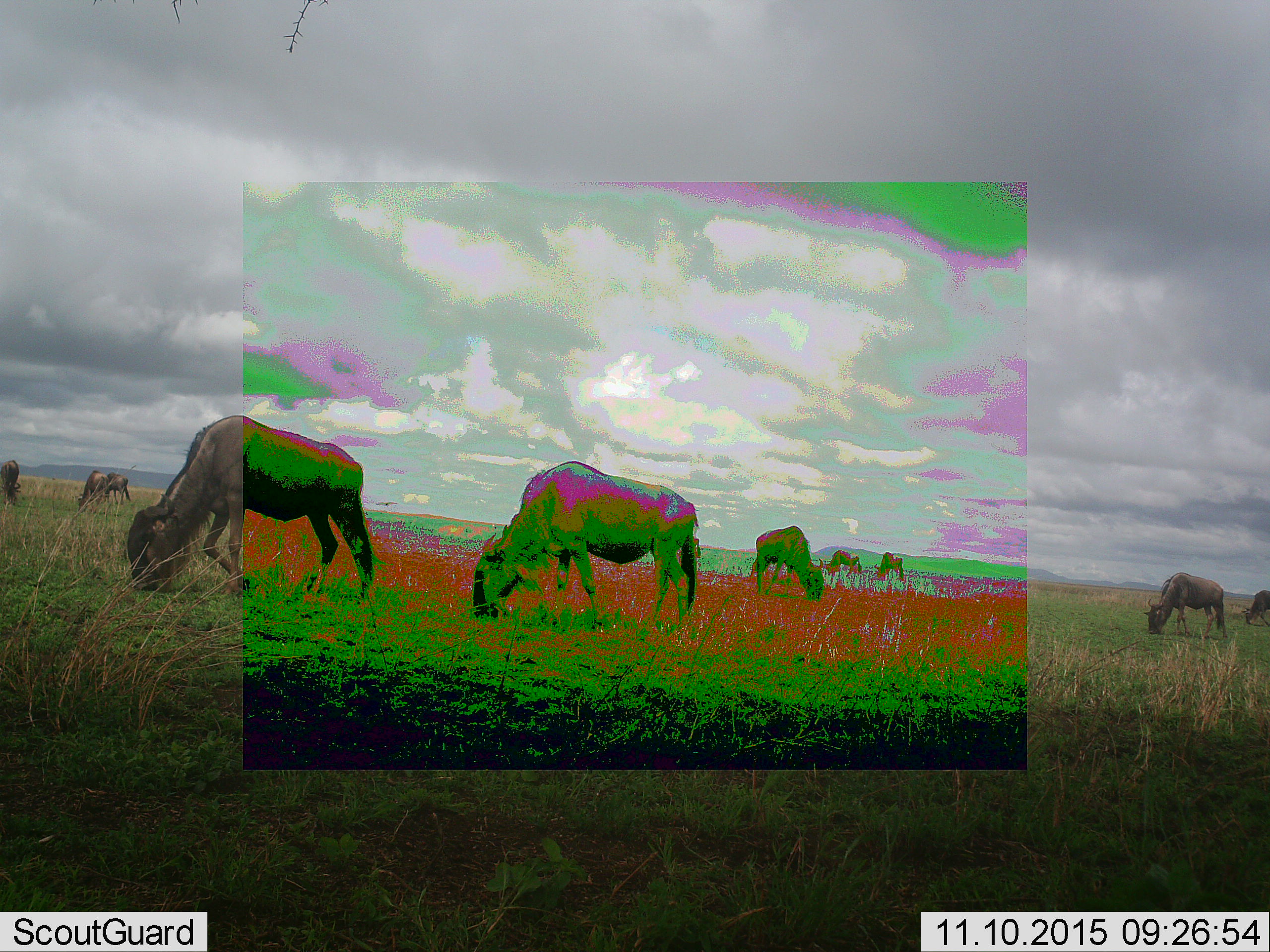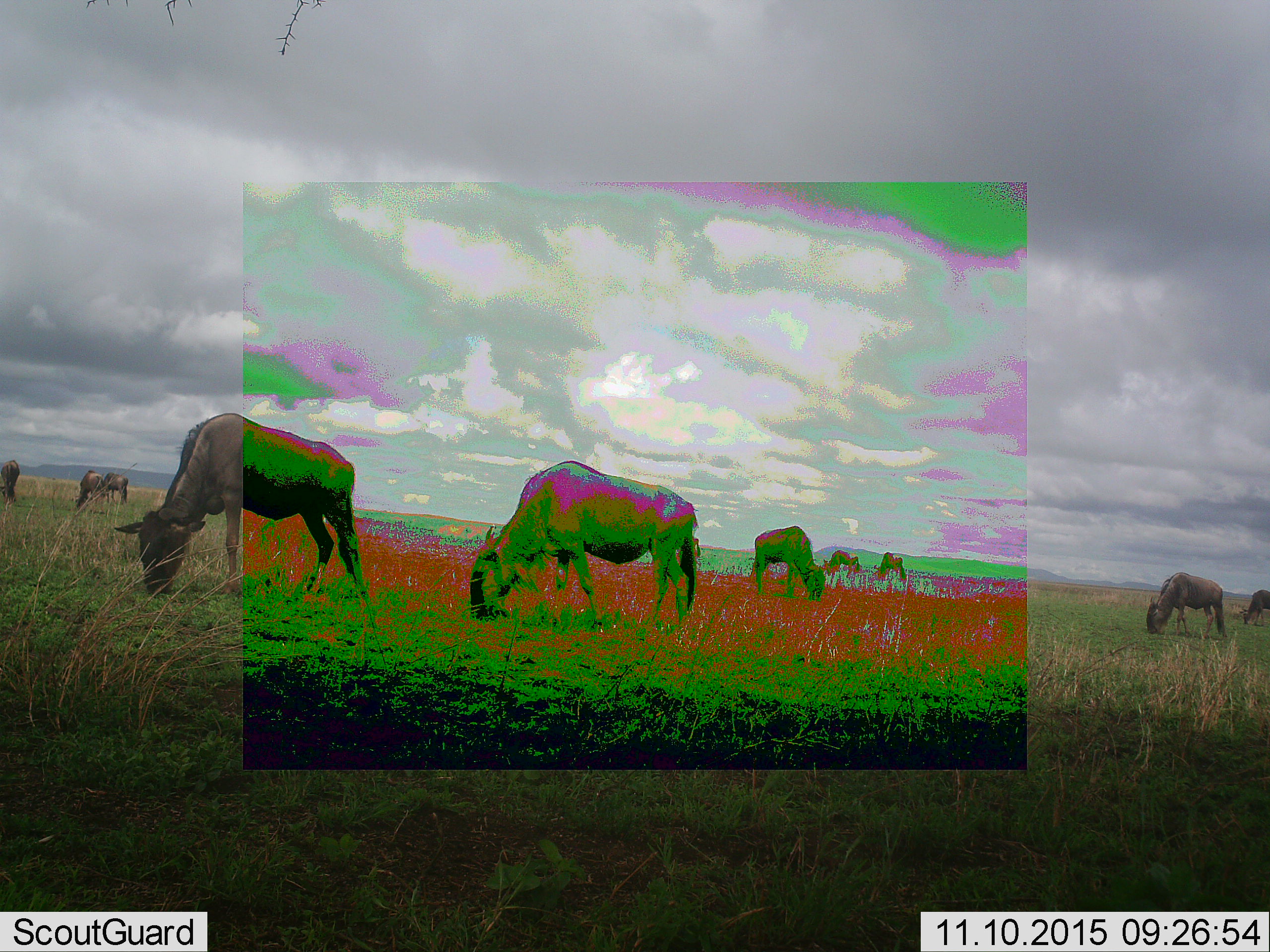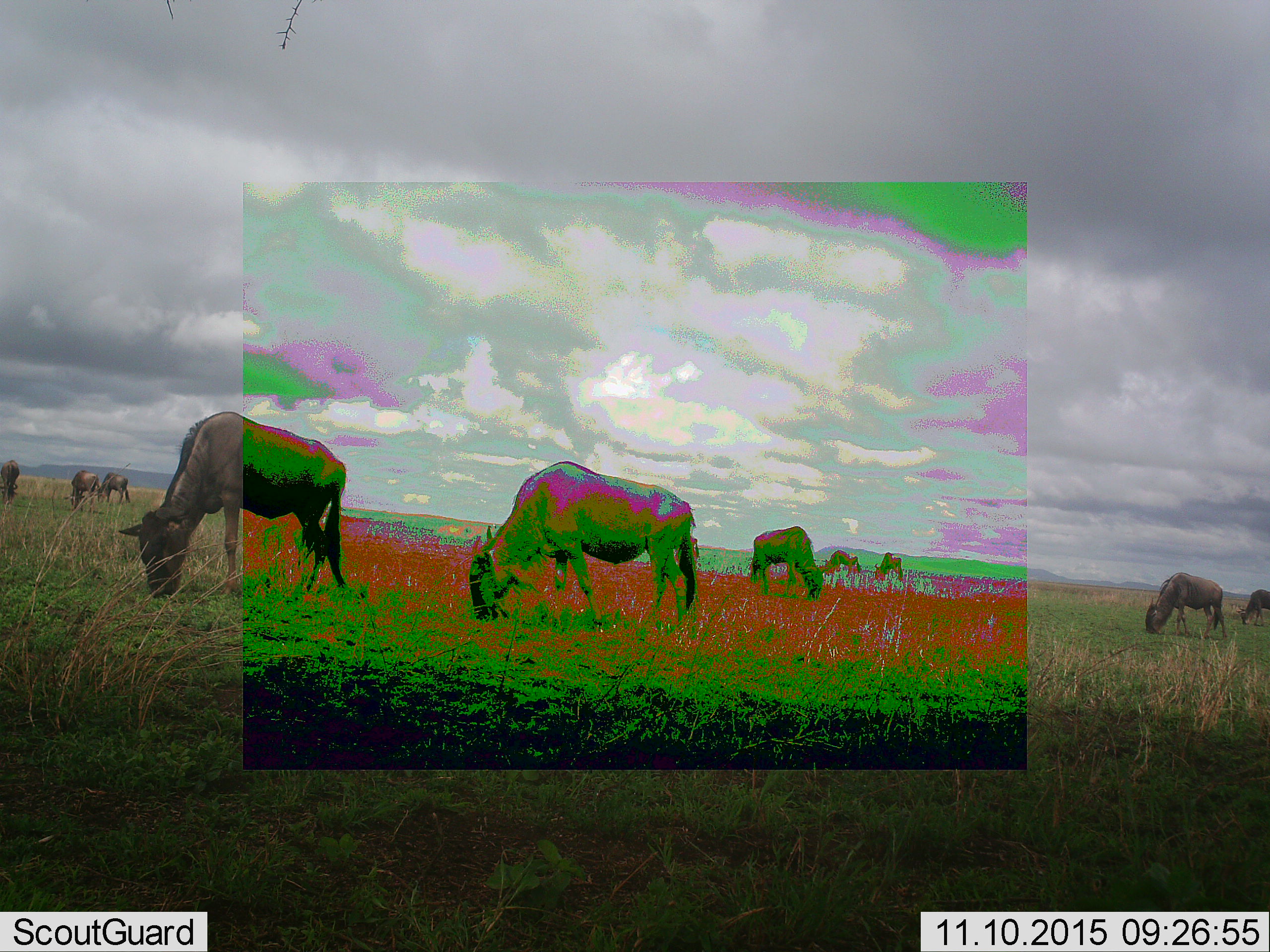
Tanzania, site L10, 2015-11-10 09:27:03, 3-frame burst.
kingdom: Animalia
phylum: Chordata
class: Mammalia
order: Artiodactyla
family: Bovidae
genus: Connochaetes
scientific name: Connochaetes taurinus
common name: blue wildebeest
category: wildebeest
Wildebeest (blue wildebeest) (Connochaetes taurinus), count 10. Behavior (volunteer vote fractions): standing 38%, resting 0%, moving 38%, interacting 0%. Young present (vote fraction): 0%. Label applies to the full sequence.